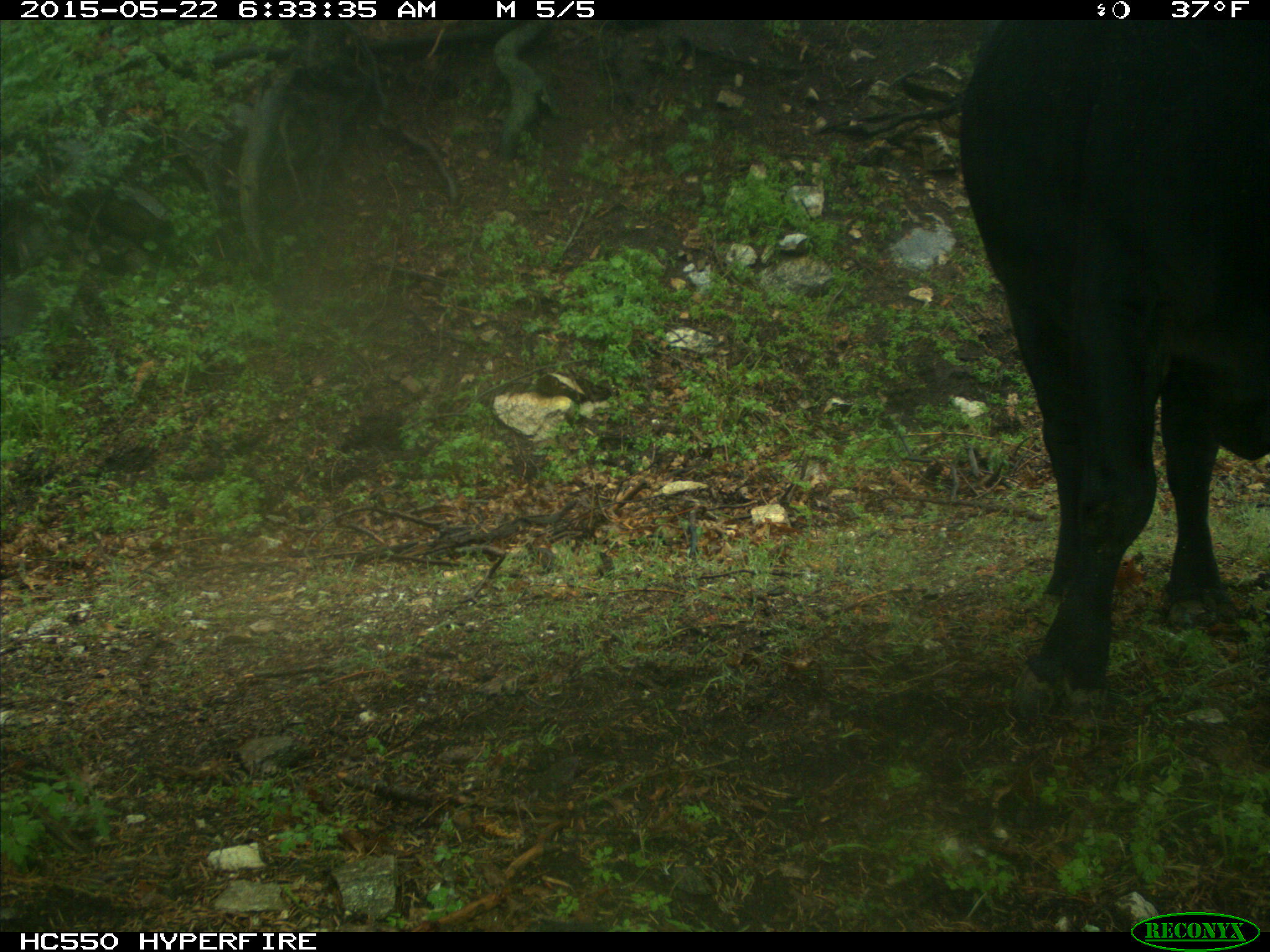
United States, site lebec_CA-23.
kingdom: Animalia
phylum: Chordata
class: Mammalia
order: Artiodactyla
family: Bovidae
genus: Bos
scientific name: Bos taurus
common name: domestic cow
Bos taurus (domestic cow).